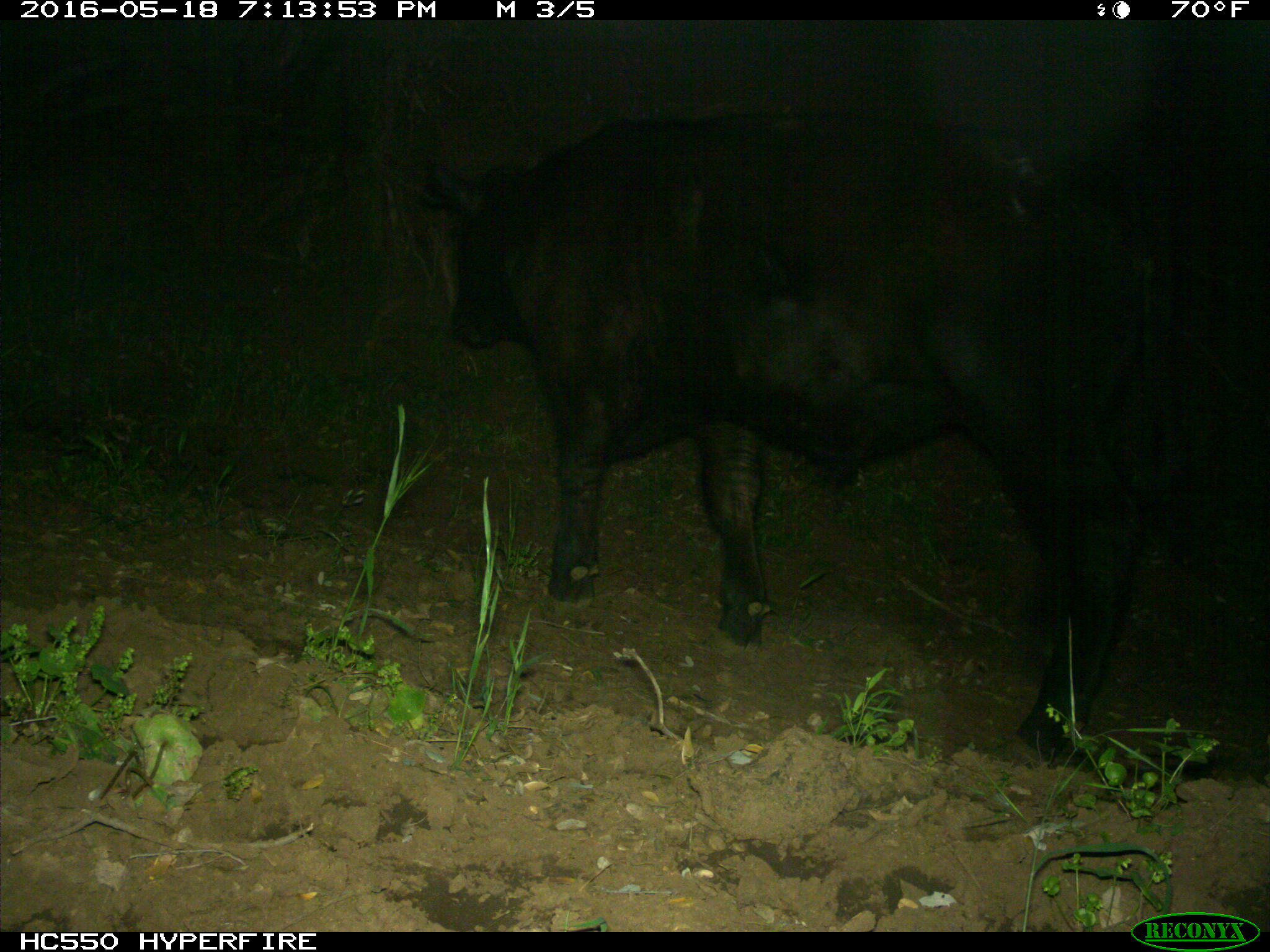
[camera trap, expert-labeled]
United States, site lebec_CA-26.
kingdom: Animalia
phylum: Chordata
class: Mammalia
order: Artiodactyla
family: Bovidae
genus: Bos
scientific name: Bos taurus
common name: domestic cow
Bos taurus (domestic cow).